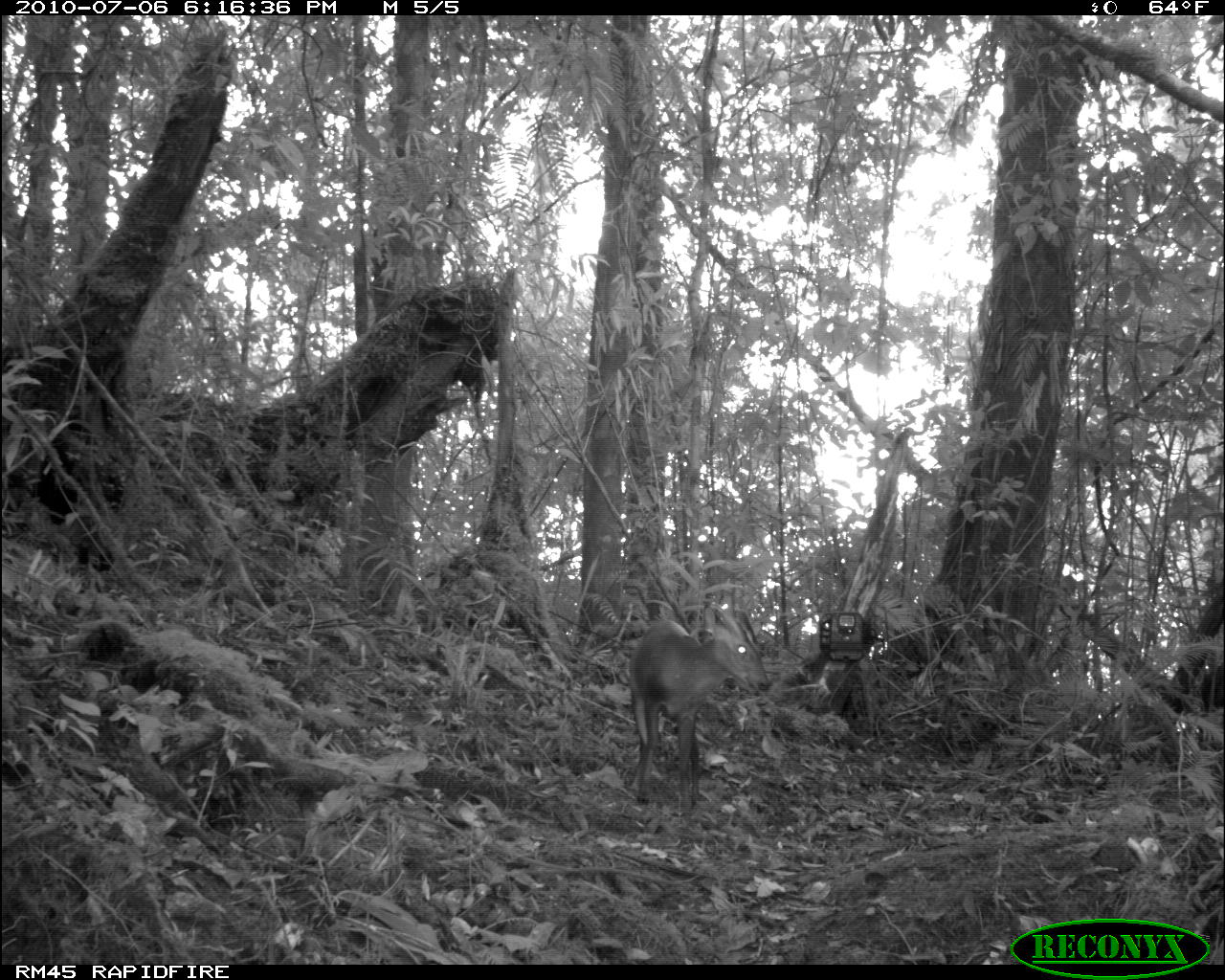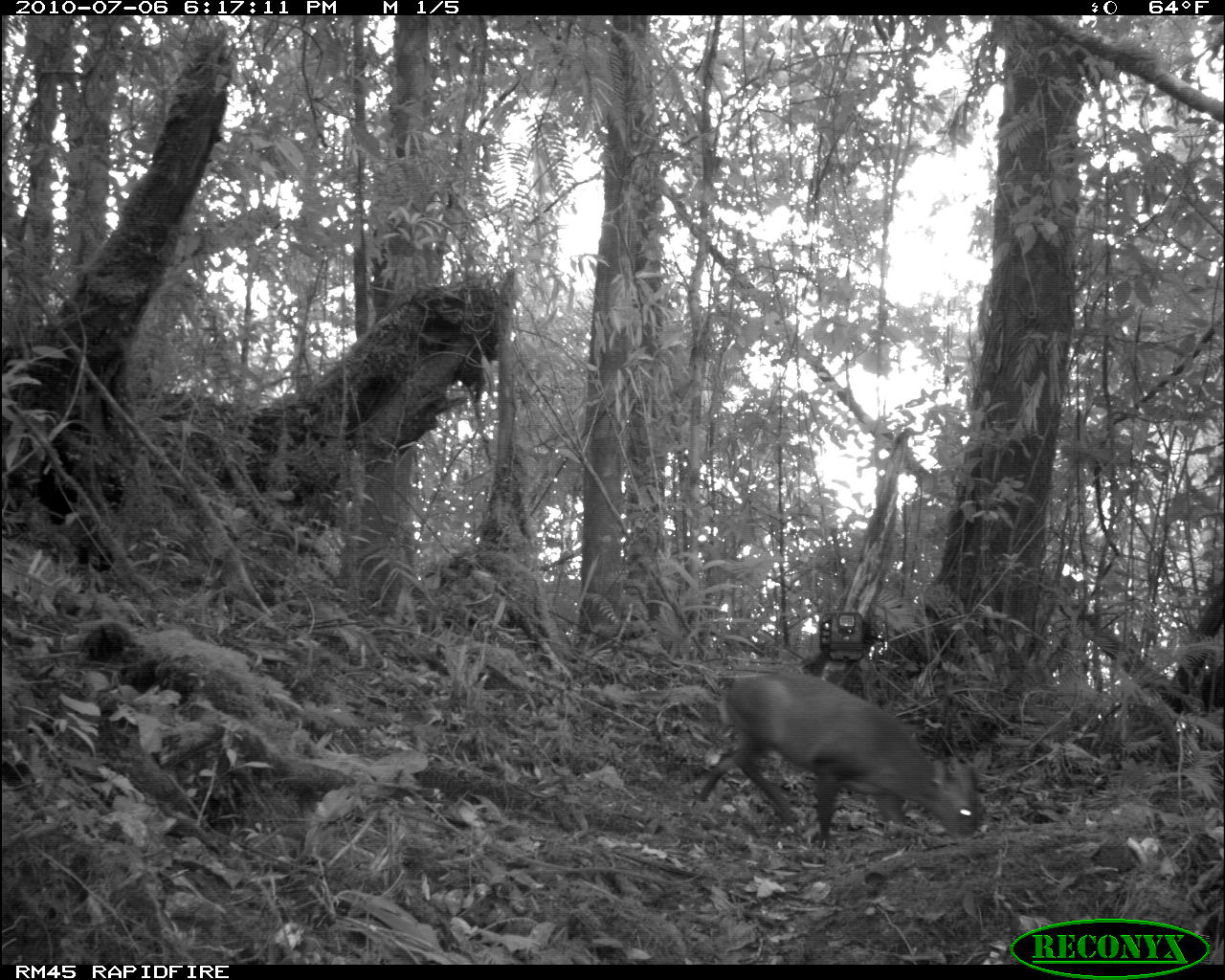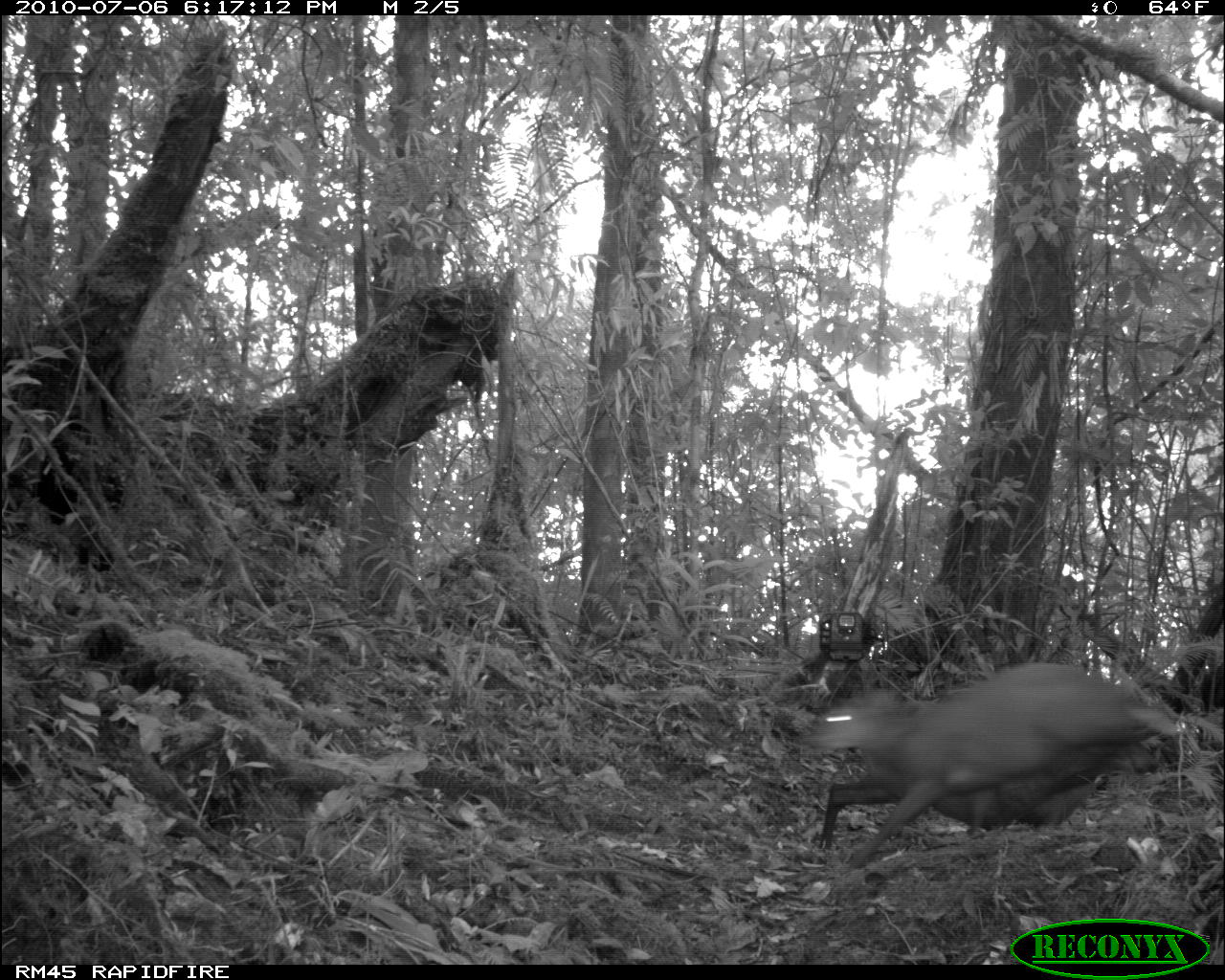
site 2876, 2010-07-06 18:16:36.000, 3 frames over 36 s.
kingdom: Animalia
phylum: Chordata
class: Mammalia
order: Artiodactyla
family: Cervidae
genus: Muntiacus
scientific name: Muntiacus muntjak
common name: southern red muntjac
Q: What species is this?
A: Muntiacus muntjak (southern red muntjac).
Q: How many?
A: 1.